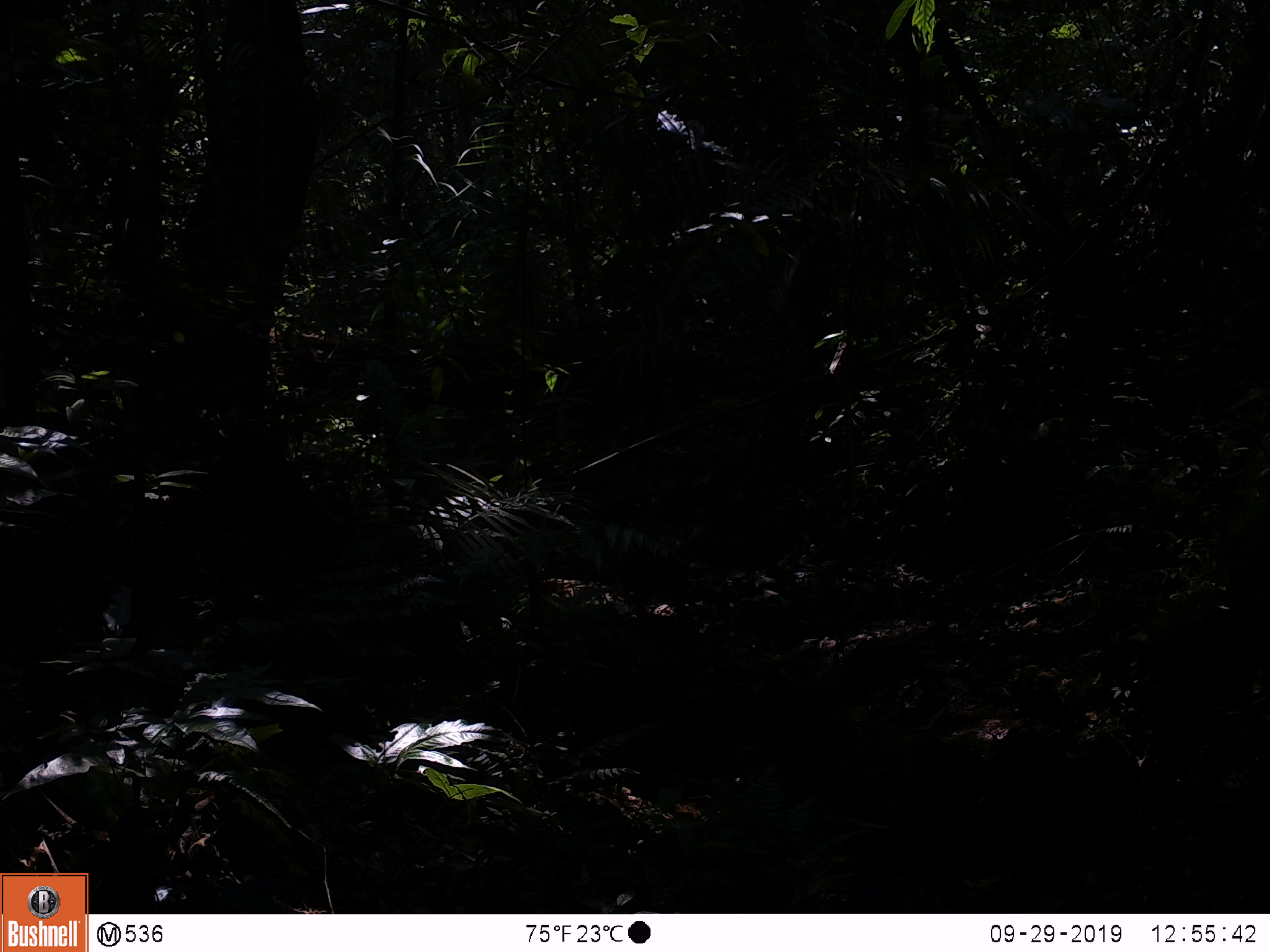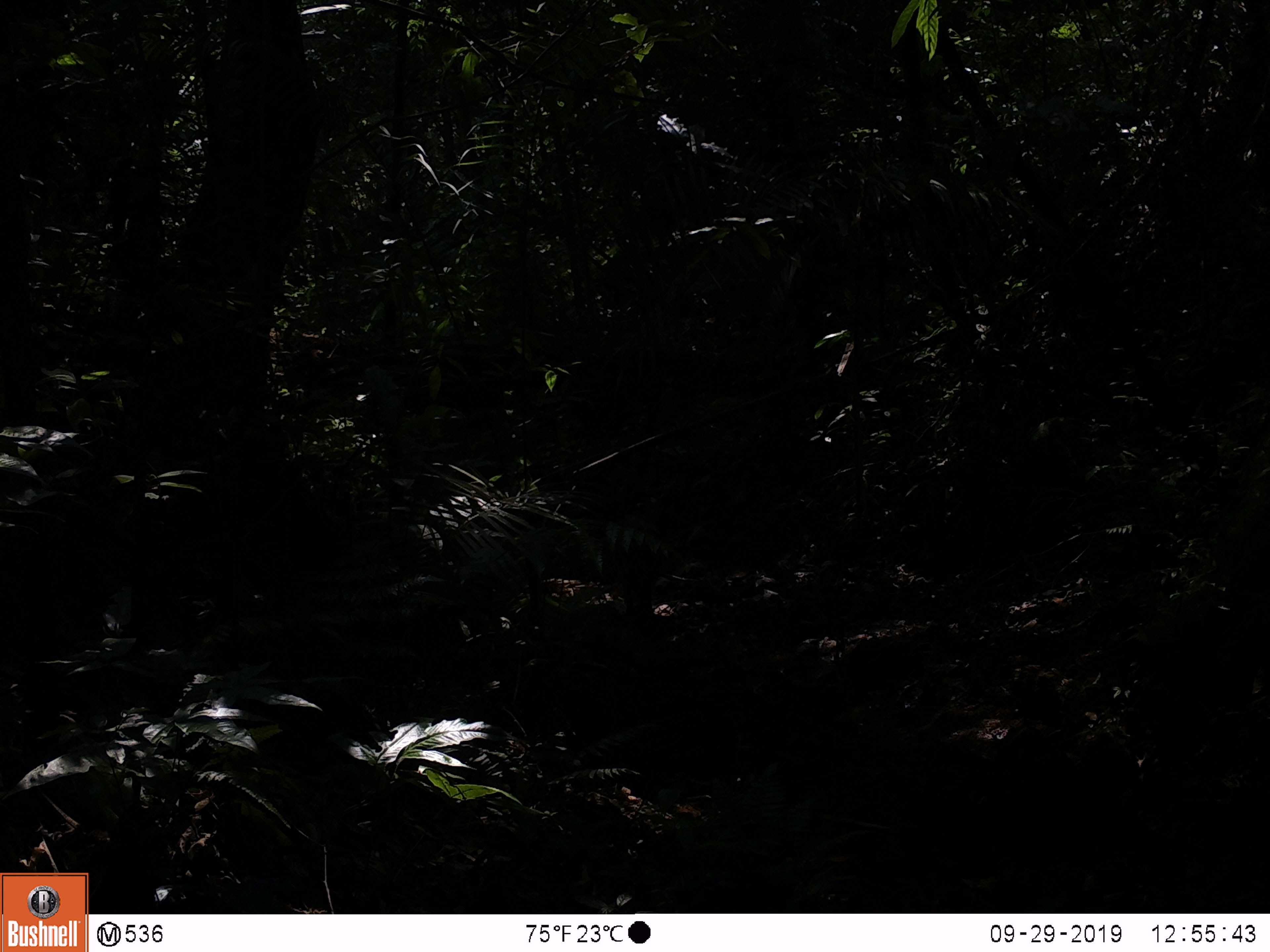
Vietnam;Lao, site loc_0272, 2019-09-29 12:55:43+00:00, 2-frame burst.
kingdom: Animalia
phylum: Chordata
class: Mammalia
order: Artiodactyla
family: Suidae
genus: Sus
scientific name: Sus scrofa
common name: eurasian wild pig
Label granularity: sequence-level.